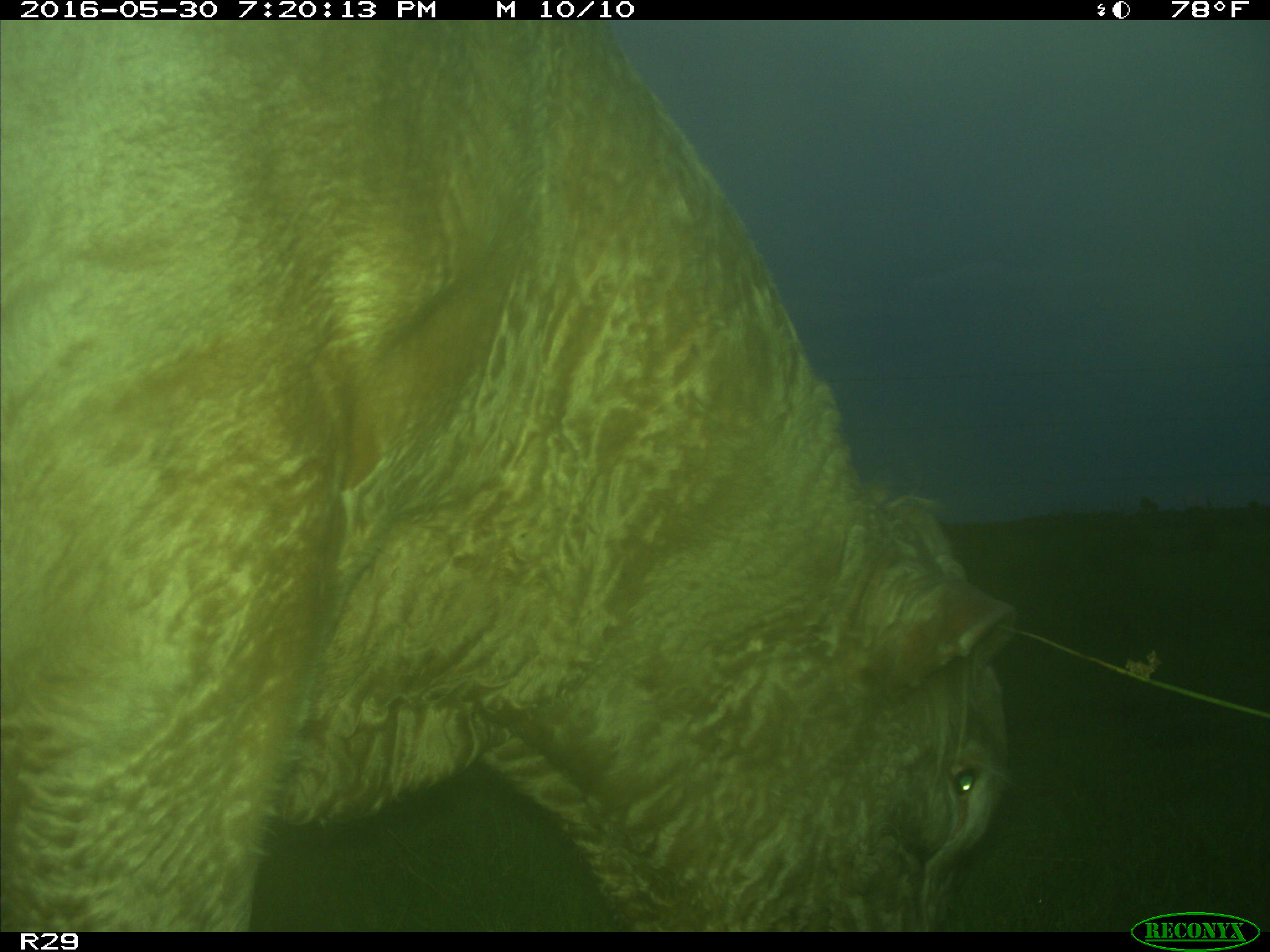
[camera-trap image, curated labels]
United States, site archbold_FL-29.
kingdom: Animalia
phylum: Chordata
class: Mammalia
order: Artiodactyla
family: Bovidae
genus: Bos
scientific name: Bos taurus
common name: domestic cow